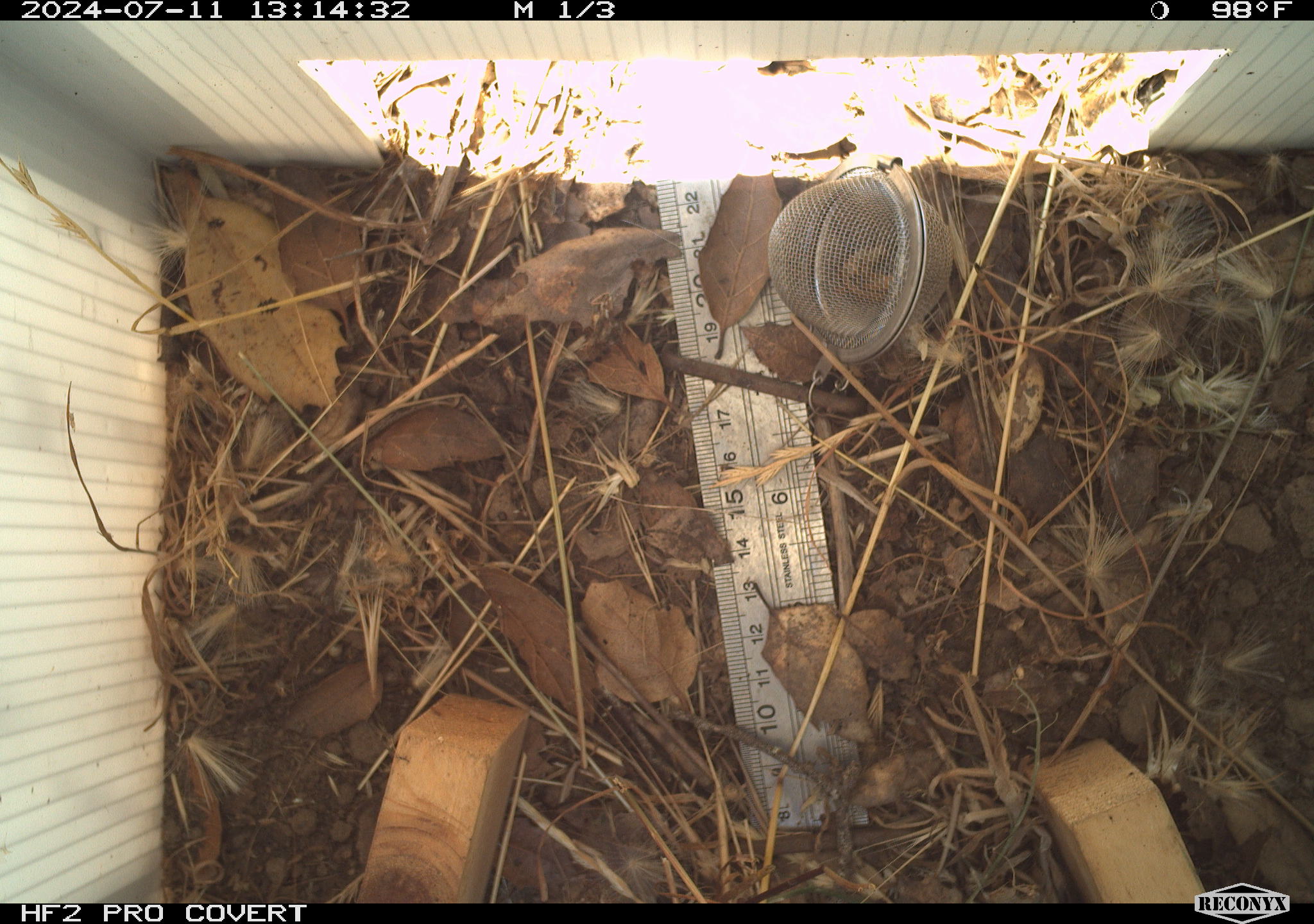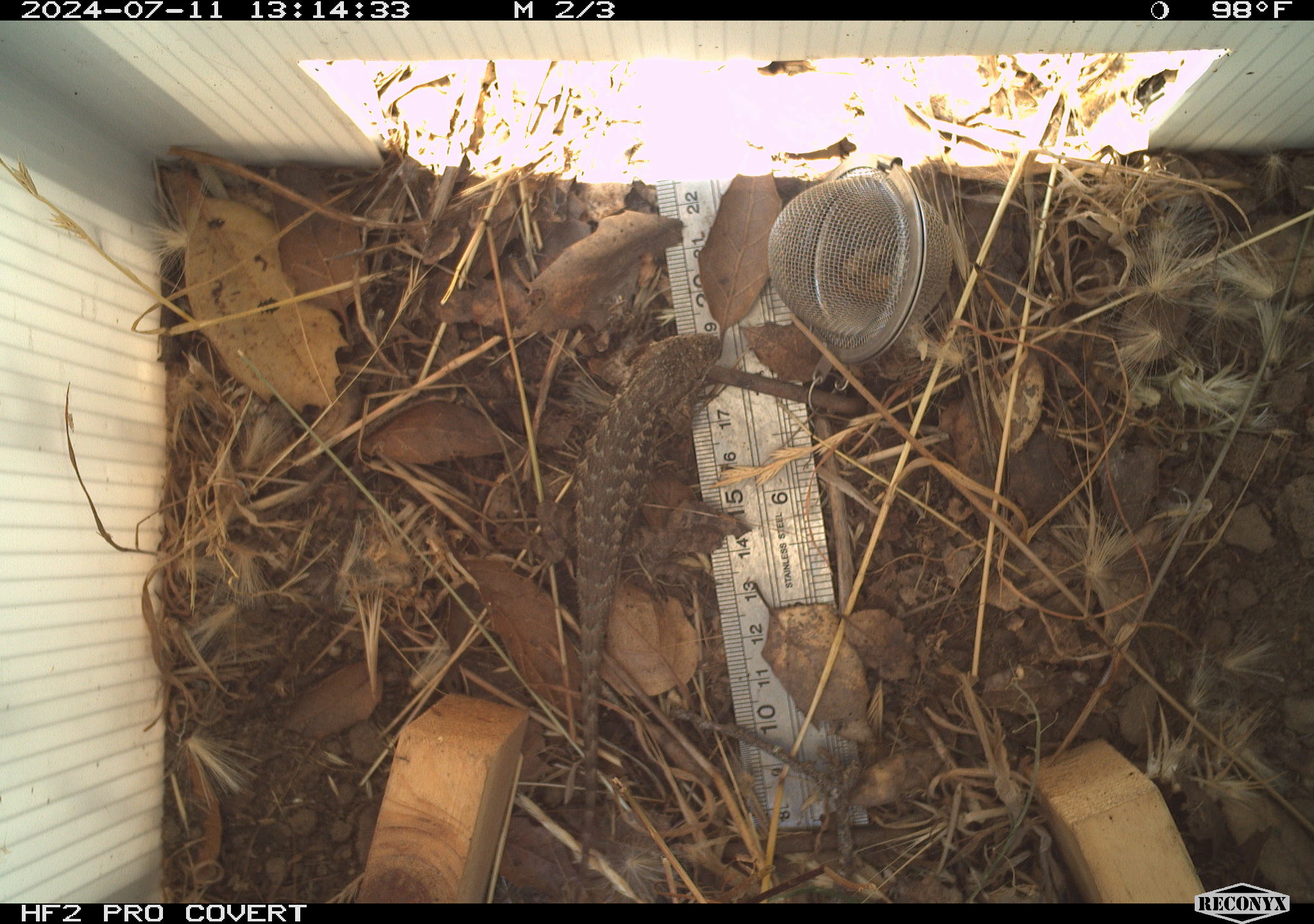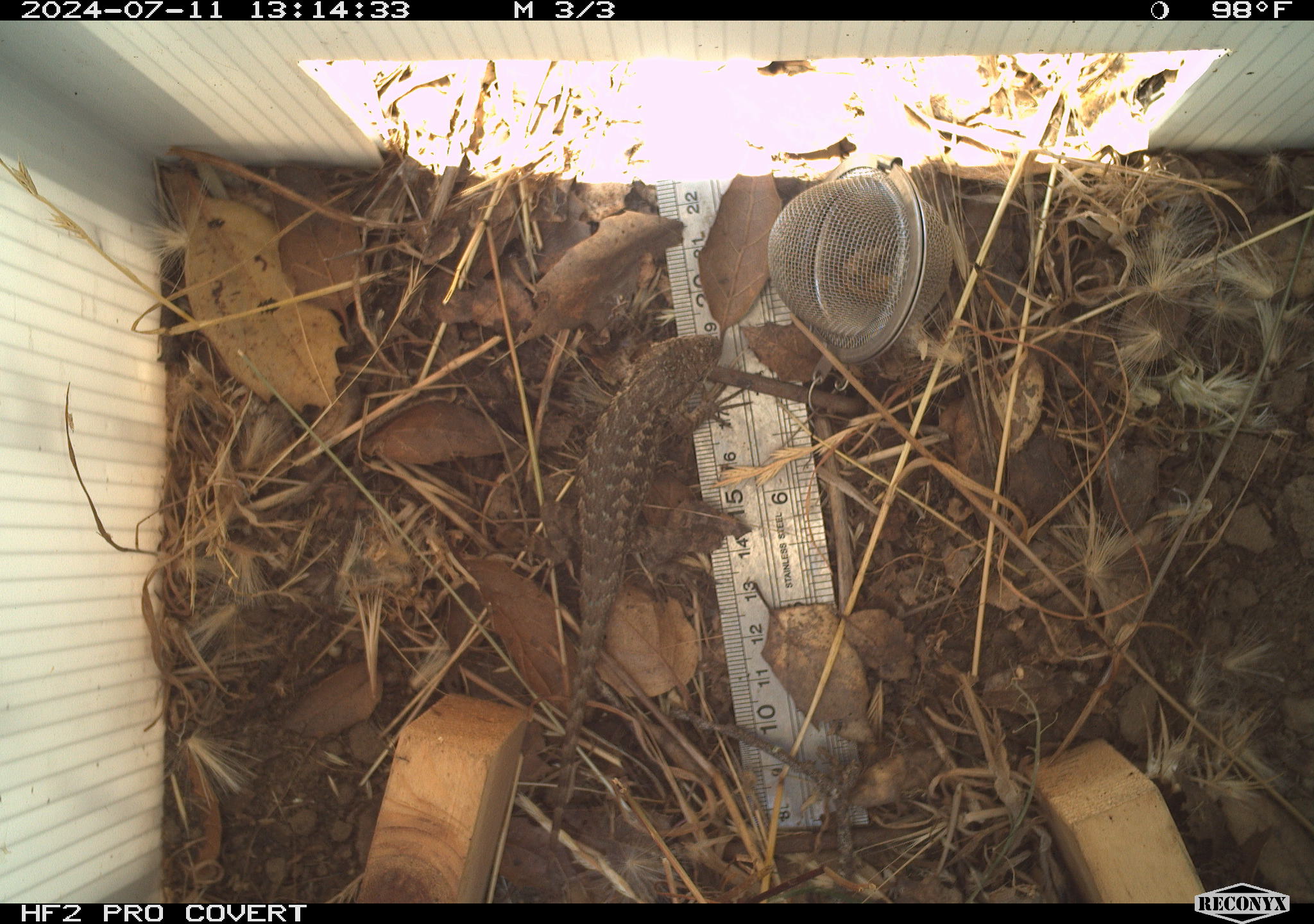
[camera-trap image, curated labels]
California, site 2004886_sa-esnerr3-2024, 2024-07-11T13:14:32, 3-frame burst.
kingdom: Animalia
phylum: Chordata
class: Reptilia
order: Squamata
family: Phrynosomatidae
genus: Sceloporus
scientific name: Sceloporus occidentalis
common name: western fence lizard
Western fence lizard (Sceloporus occidentalis).